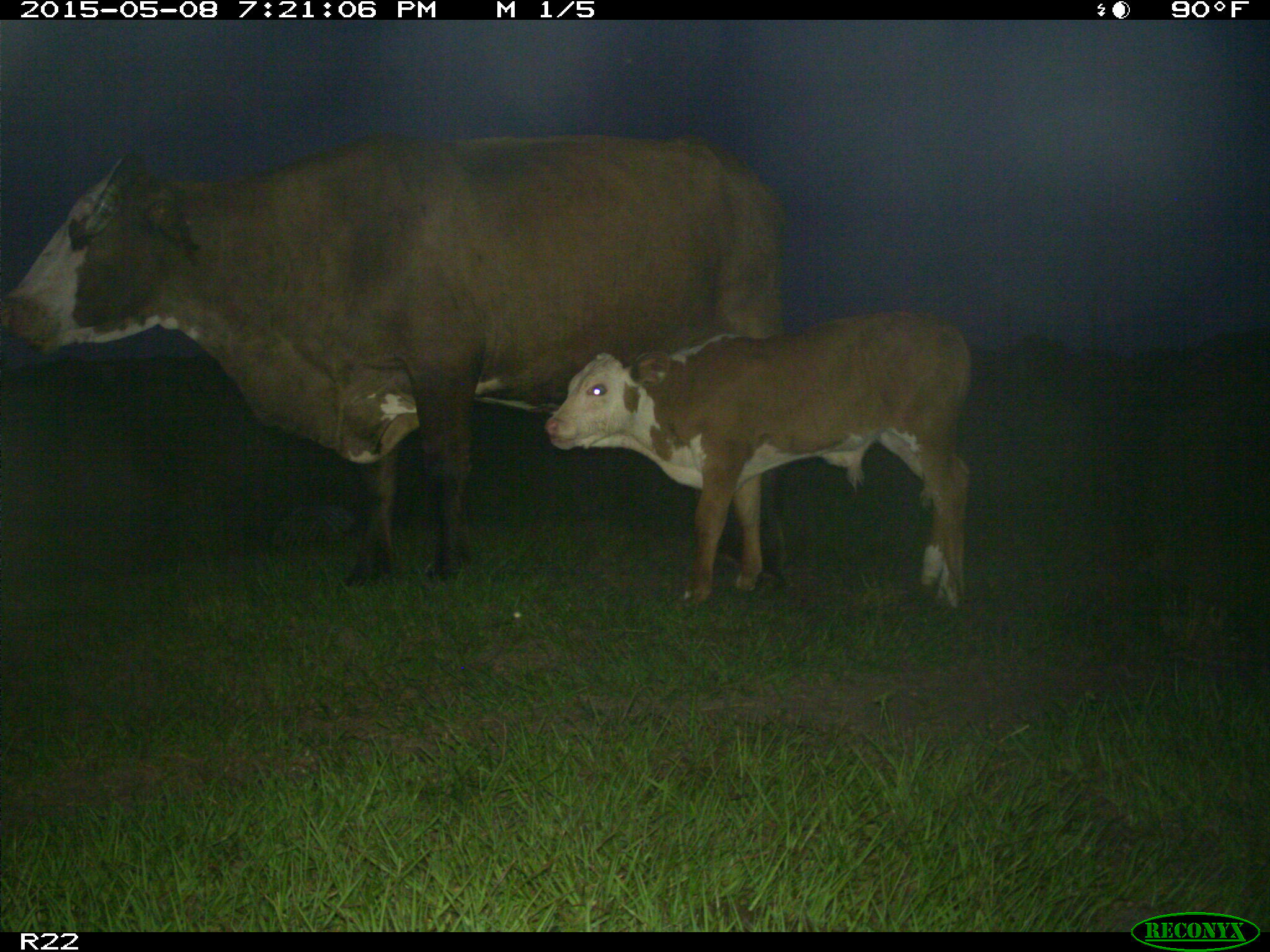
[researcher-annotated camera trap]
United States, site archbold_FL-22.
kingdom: Animalia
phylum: Chordata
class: Mammalia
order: Artiodactyla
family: Bovidae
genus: Bos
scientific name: Bos taurus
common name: domestic cow